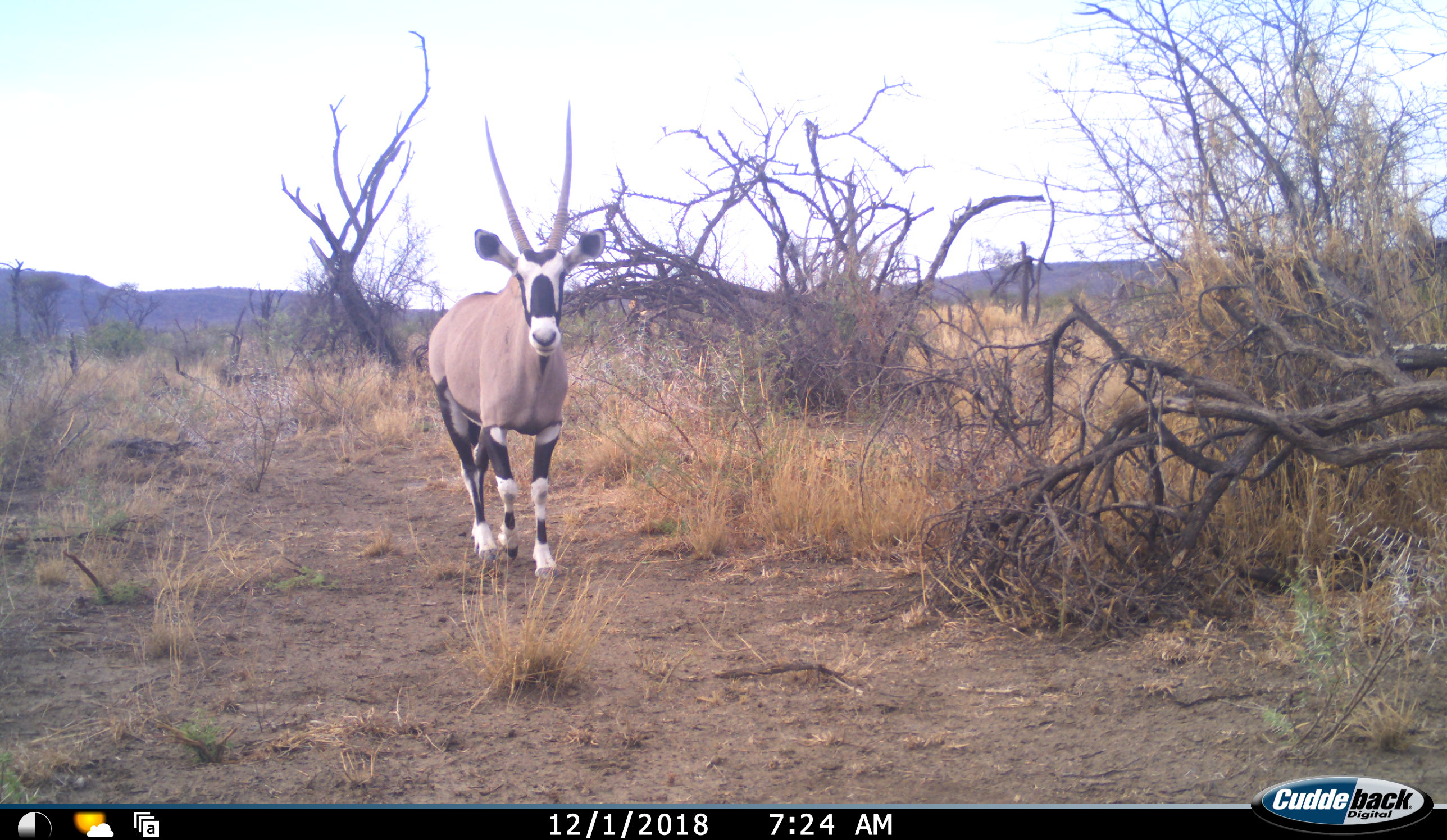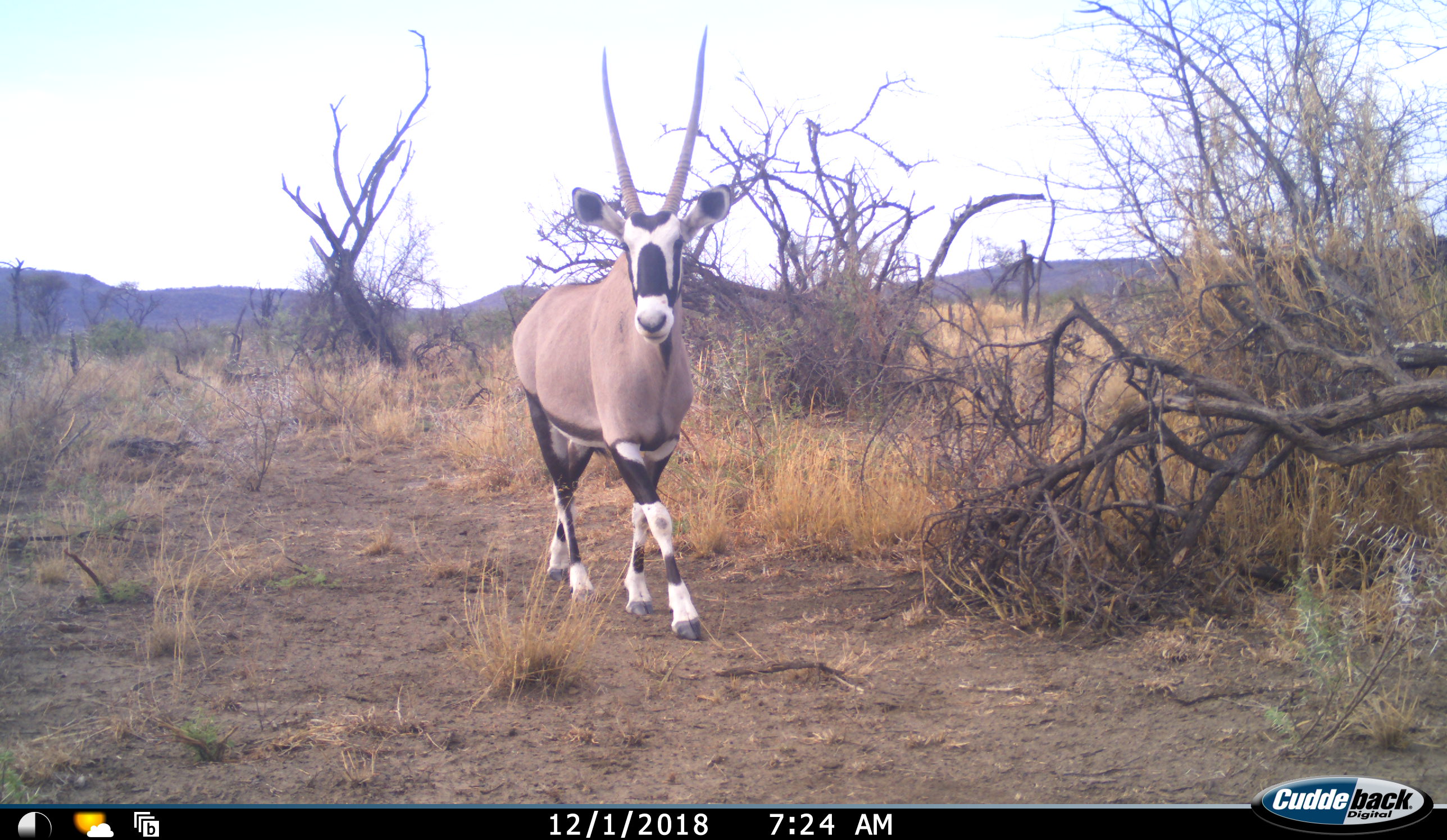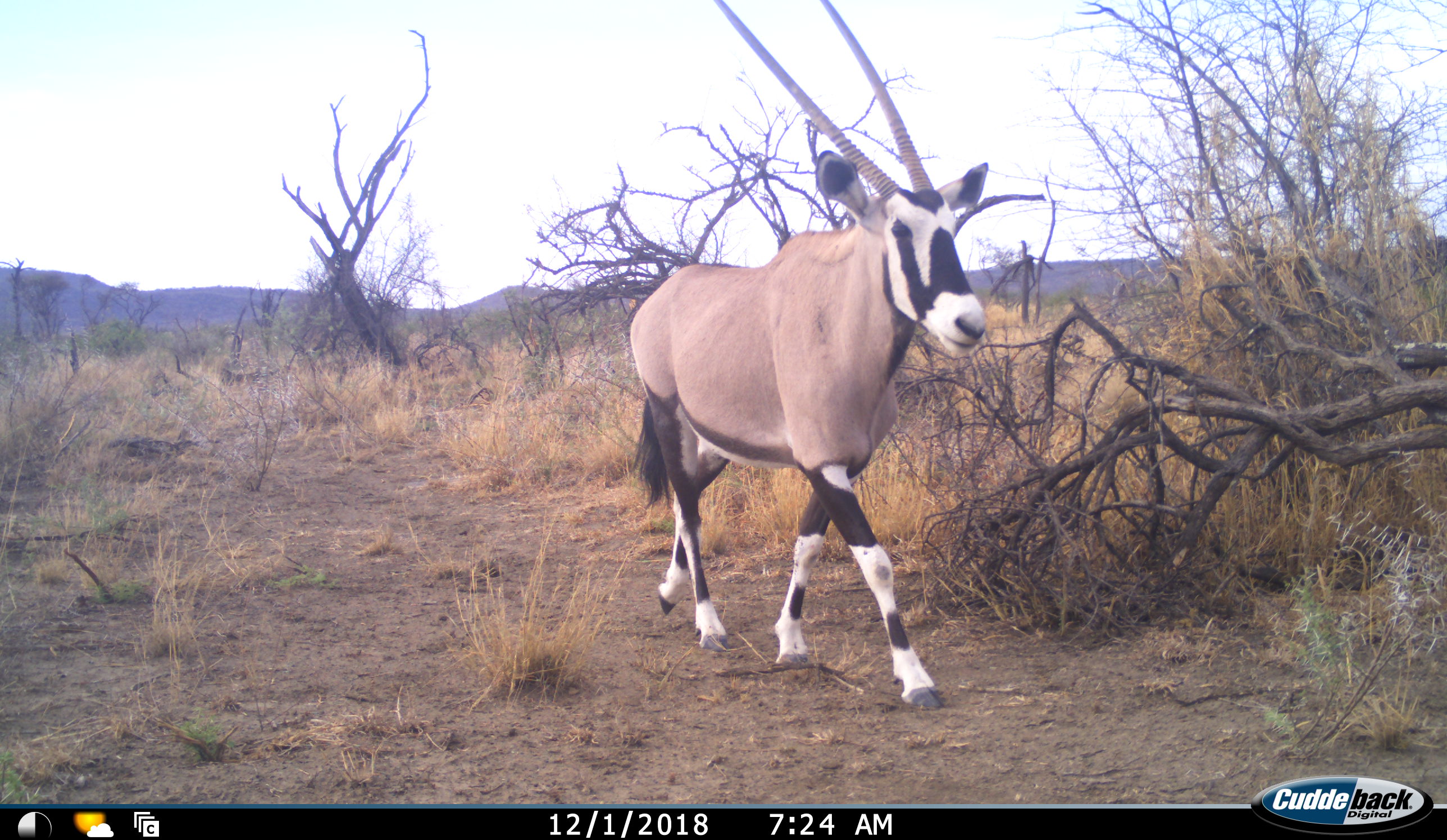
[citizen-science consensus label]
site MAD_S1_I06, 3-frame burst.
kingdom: Animalia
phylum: Chordata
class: Mammalia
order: Artiodactyla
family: Bovidae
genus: Oryx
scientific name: Oryx gazella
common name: gemsbok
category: oryx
Oryx (gemsbok) (Oryx gazella), count 1. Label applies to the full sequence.